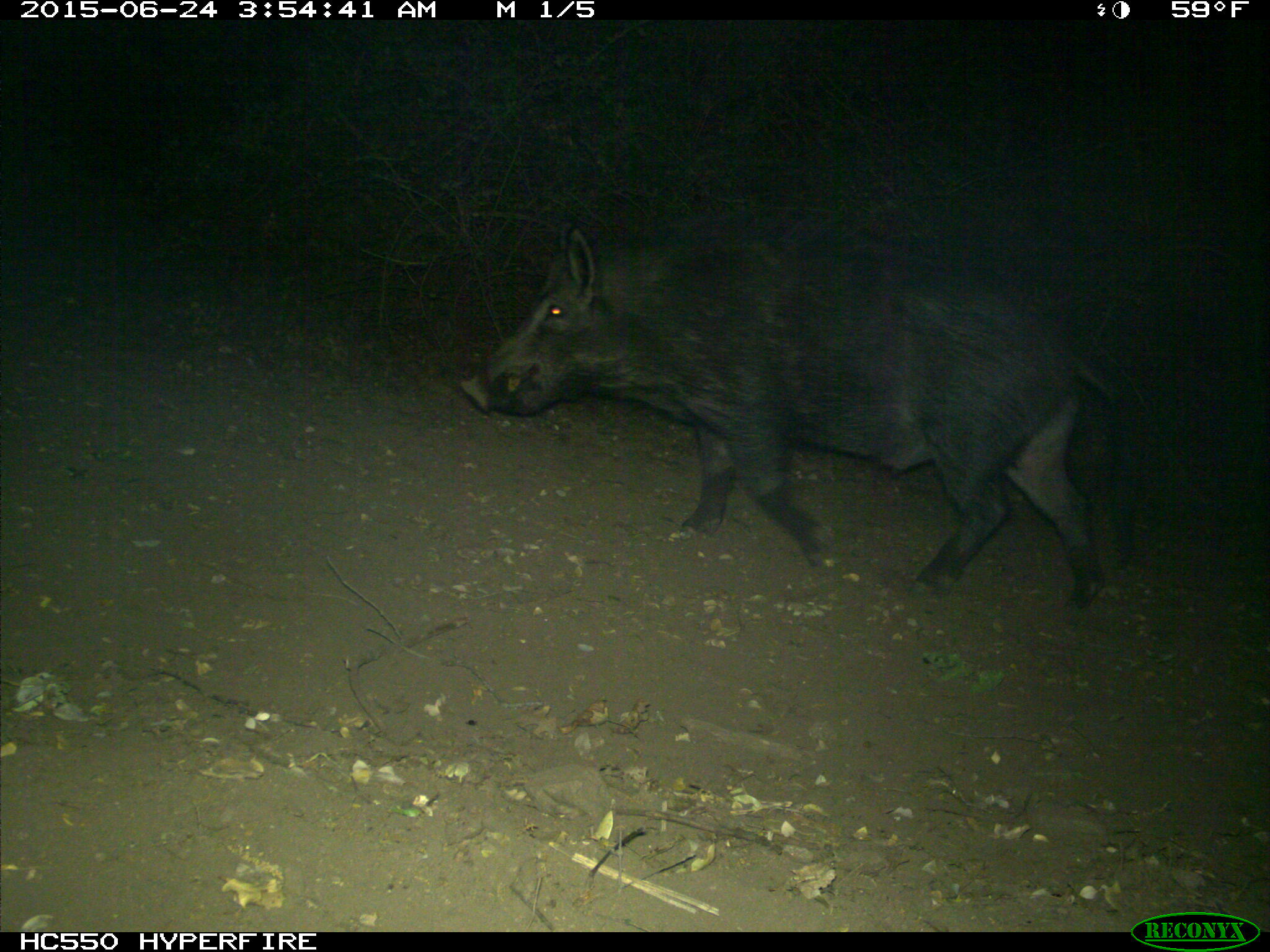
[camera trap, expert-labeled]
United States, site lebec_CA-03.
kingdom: Animalia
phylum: Chordata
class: Mammalia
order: Artiodactyla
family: Suidae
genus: Sus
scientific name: Sus scrofa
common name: wild boar